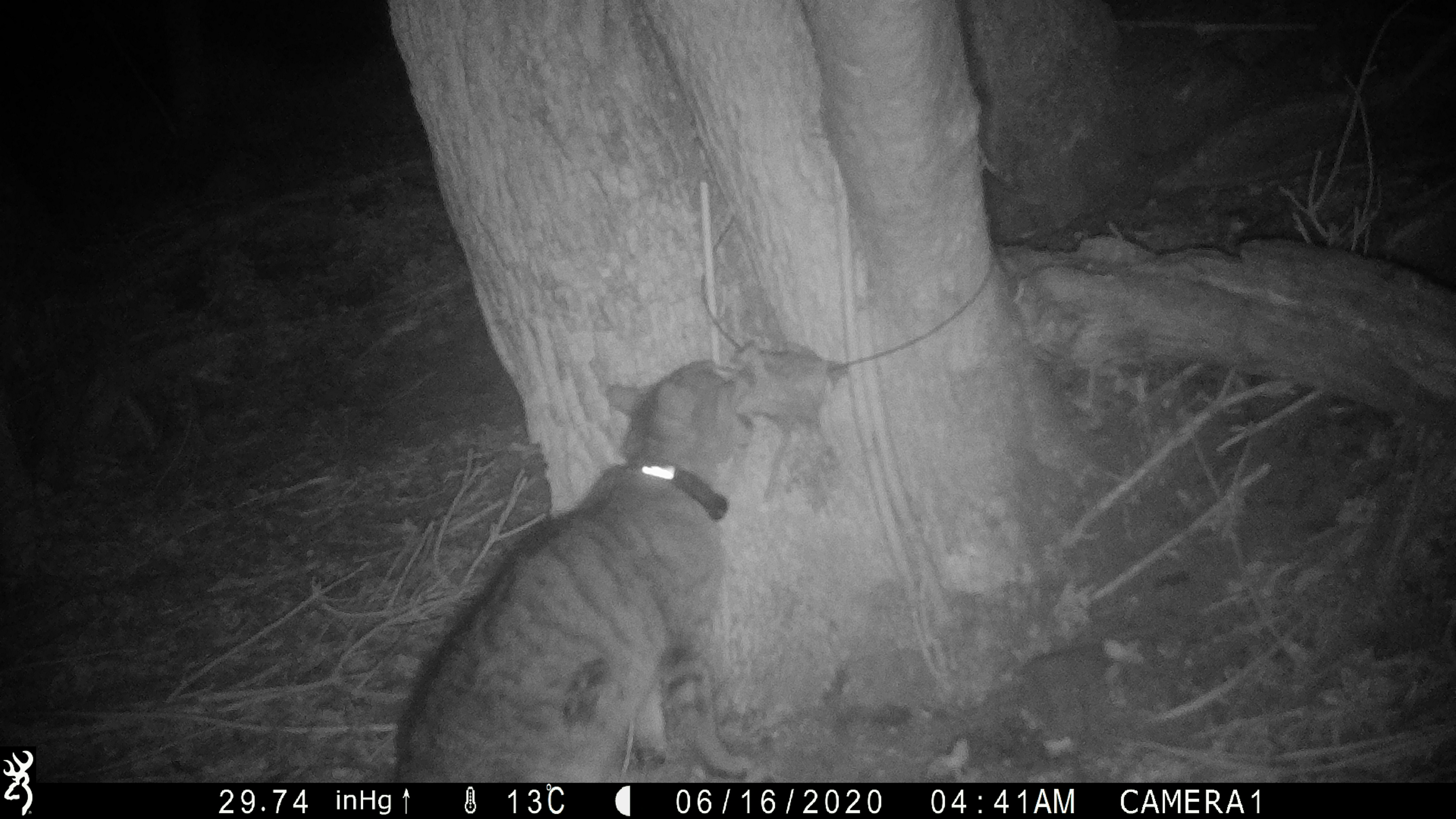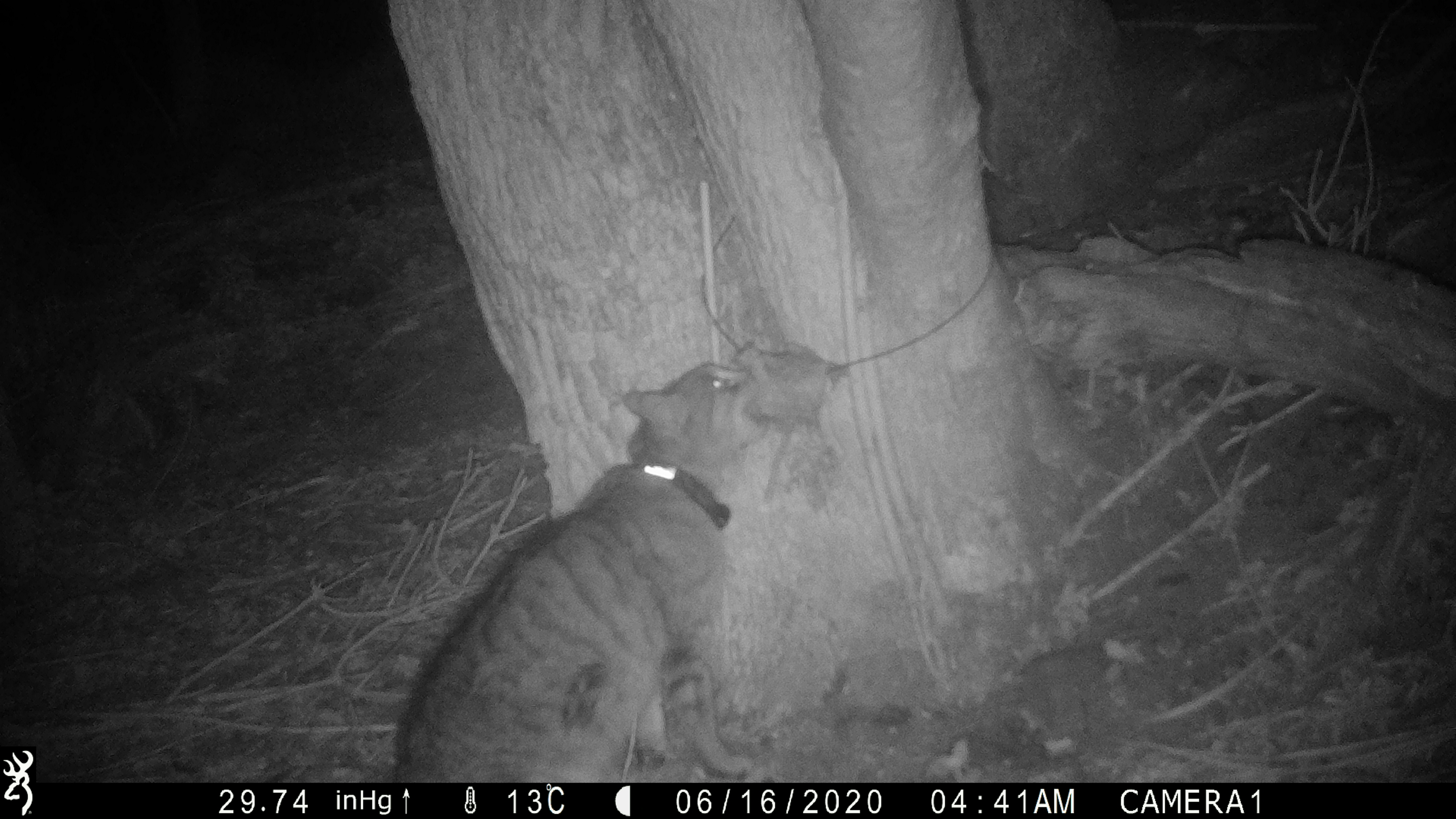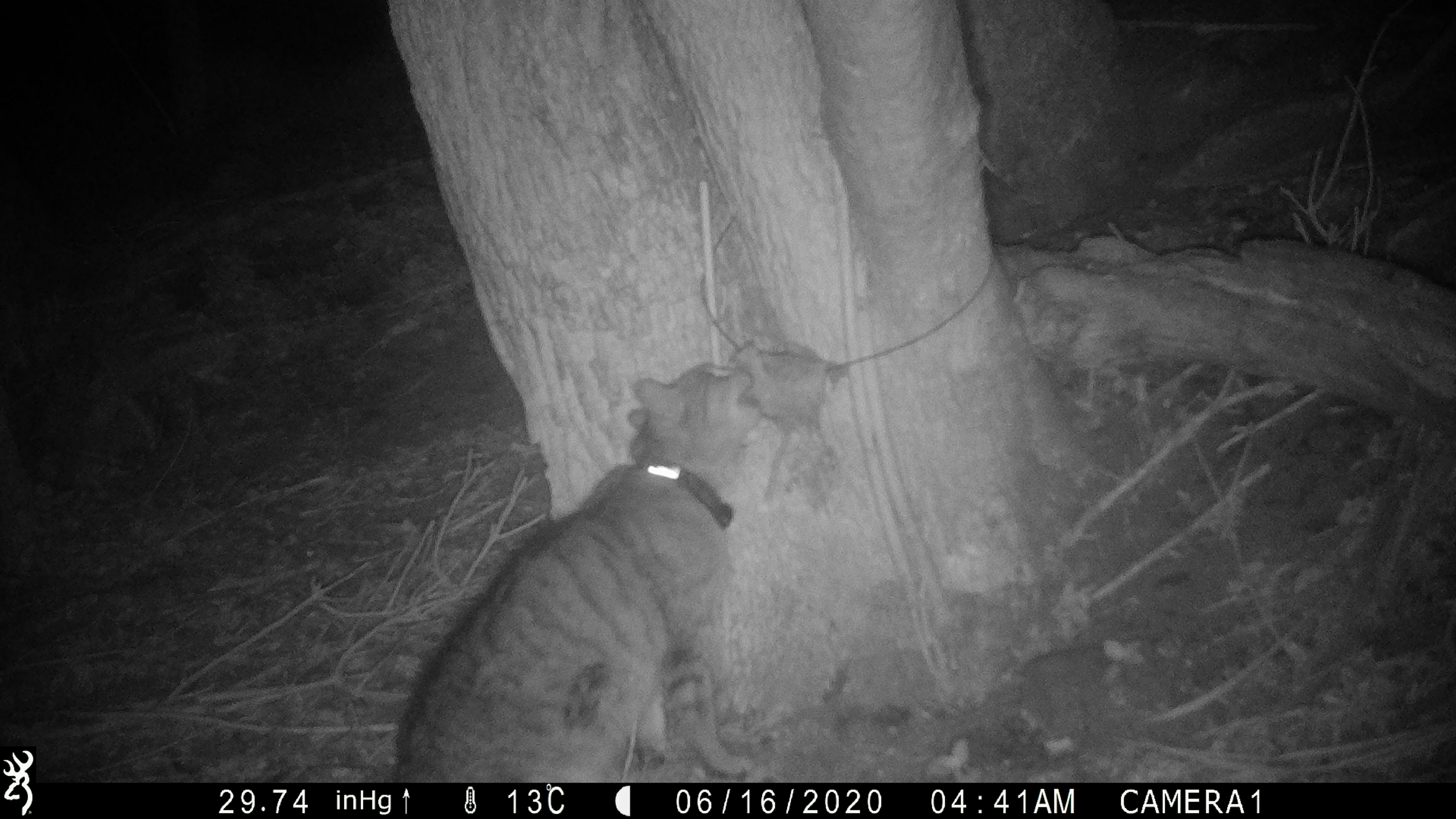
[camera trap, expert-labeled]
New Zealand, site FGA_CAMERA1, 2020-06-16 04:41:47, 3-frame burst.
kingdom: Animalia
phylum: Chordata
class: Mammalia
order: Carnivora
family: Felidae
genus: Felis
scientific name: Felis catus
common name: domestic cat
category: cat